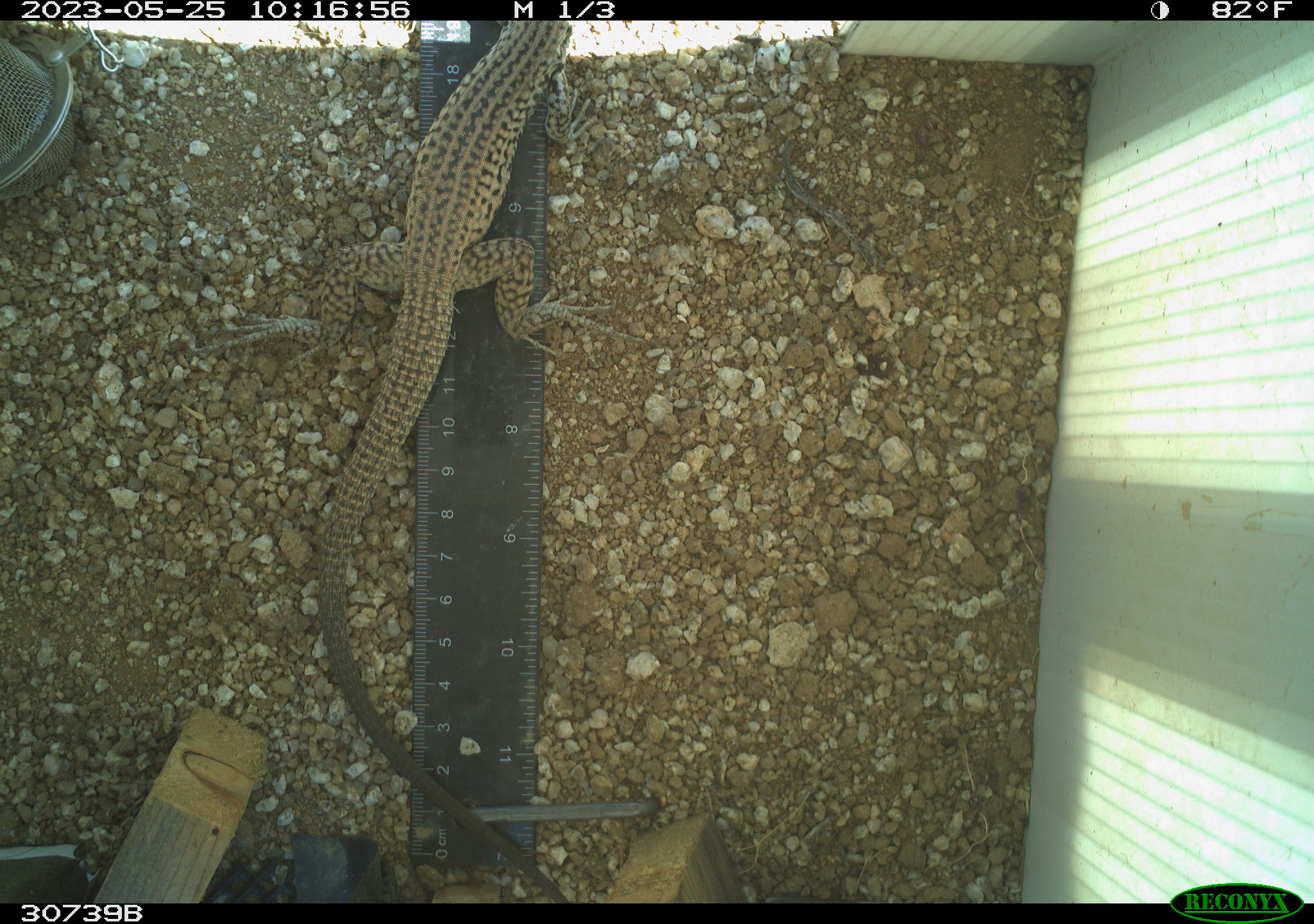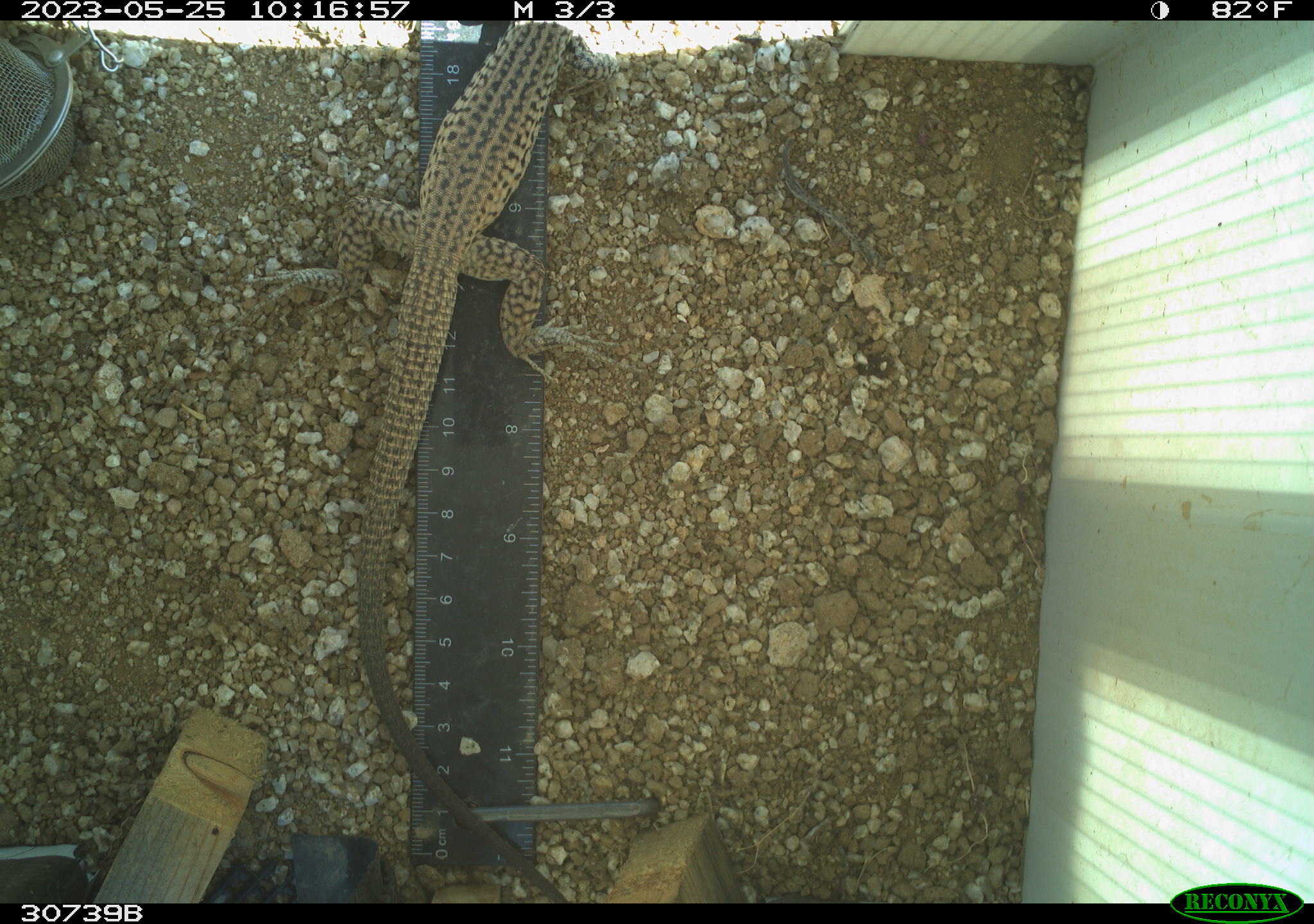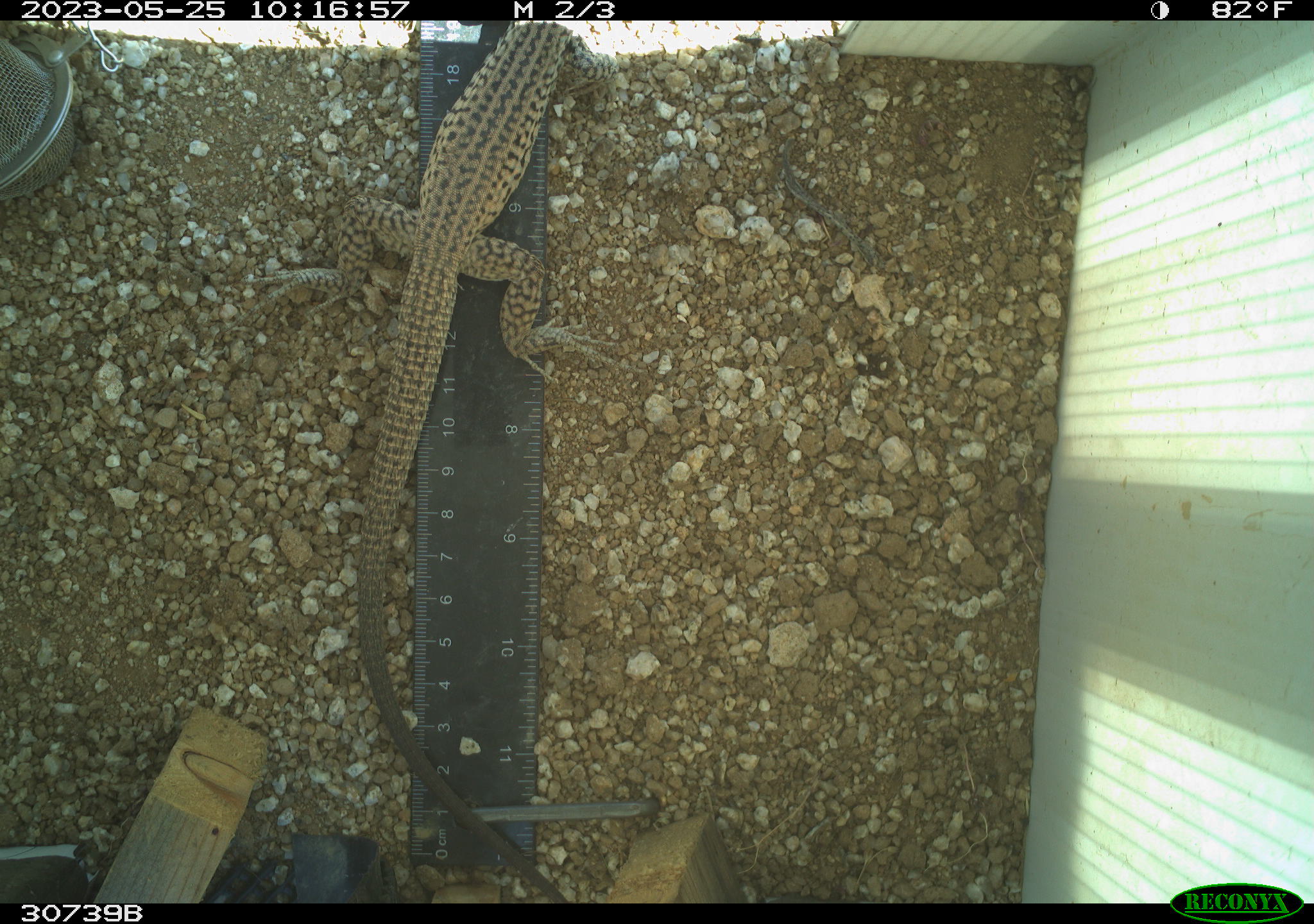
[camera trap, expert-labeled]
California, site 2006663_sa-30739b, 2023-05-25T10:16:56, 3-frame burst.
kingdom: Animalia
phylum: Chordata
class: Reptilia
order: Squamata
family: Teiidae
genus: Aspidoscelis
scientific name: Aspidoscelis tigris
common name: western whiptail